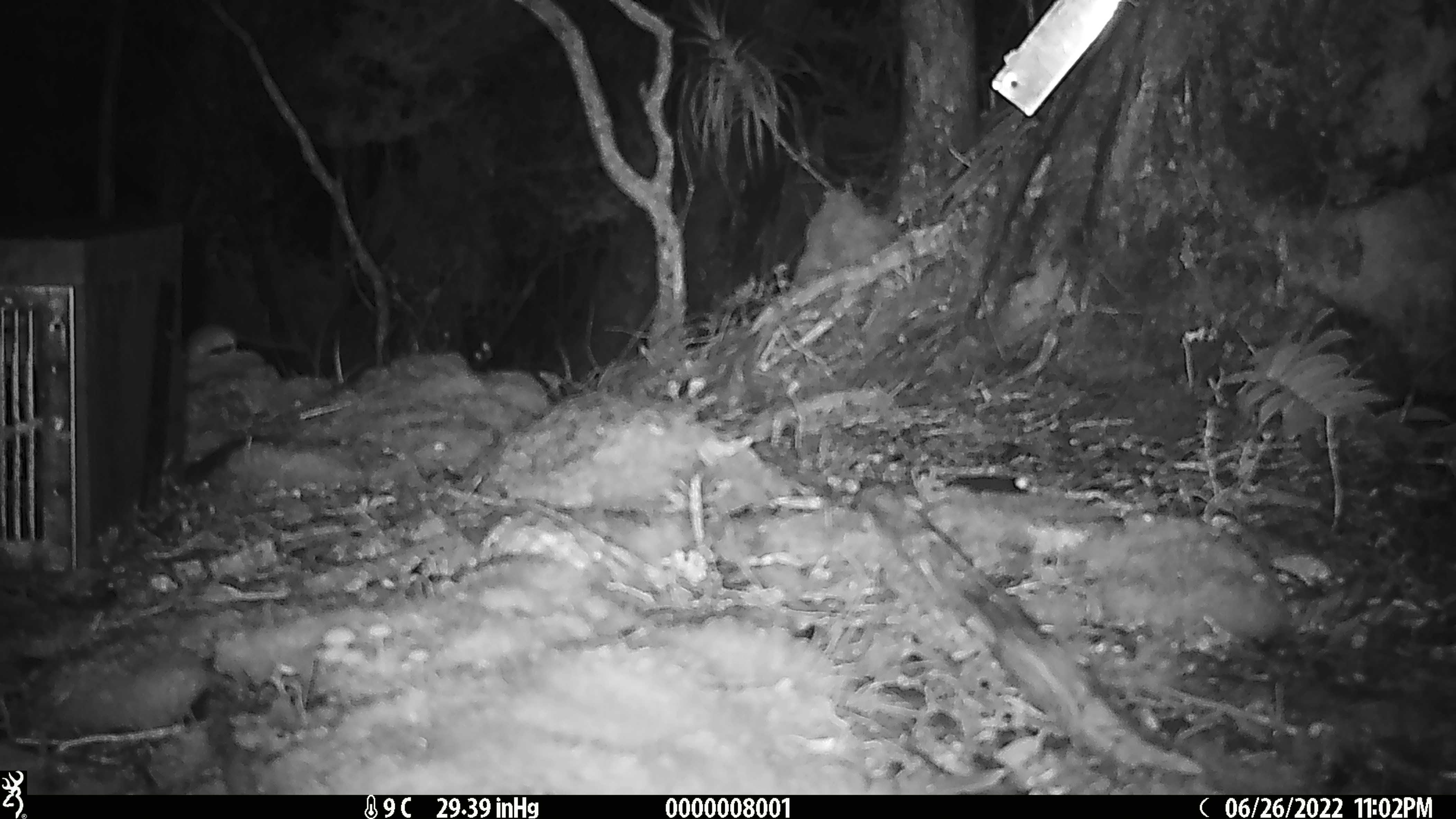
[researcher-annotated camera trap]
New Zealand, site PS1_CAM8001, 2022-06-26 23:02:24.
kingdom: Animalia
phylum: Chordata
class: Mammalia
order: Rodentia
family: Muridae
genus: Mus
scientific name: Mus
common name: mouse